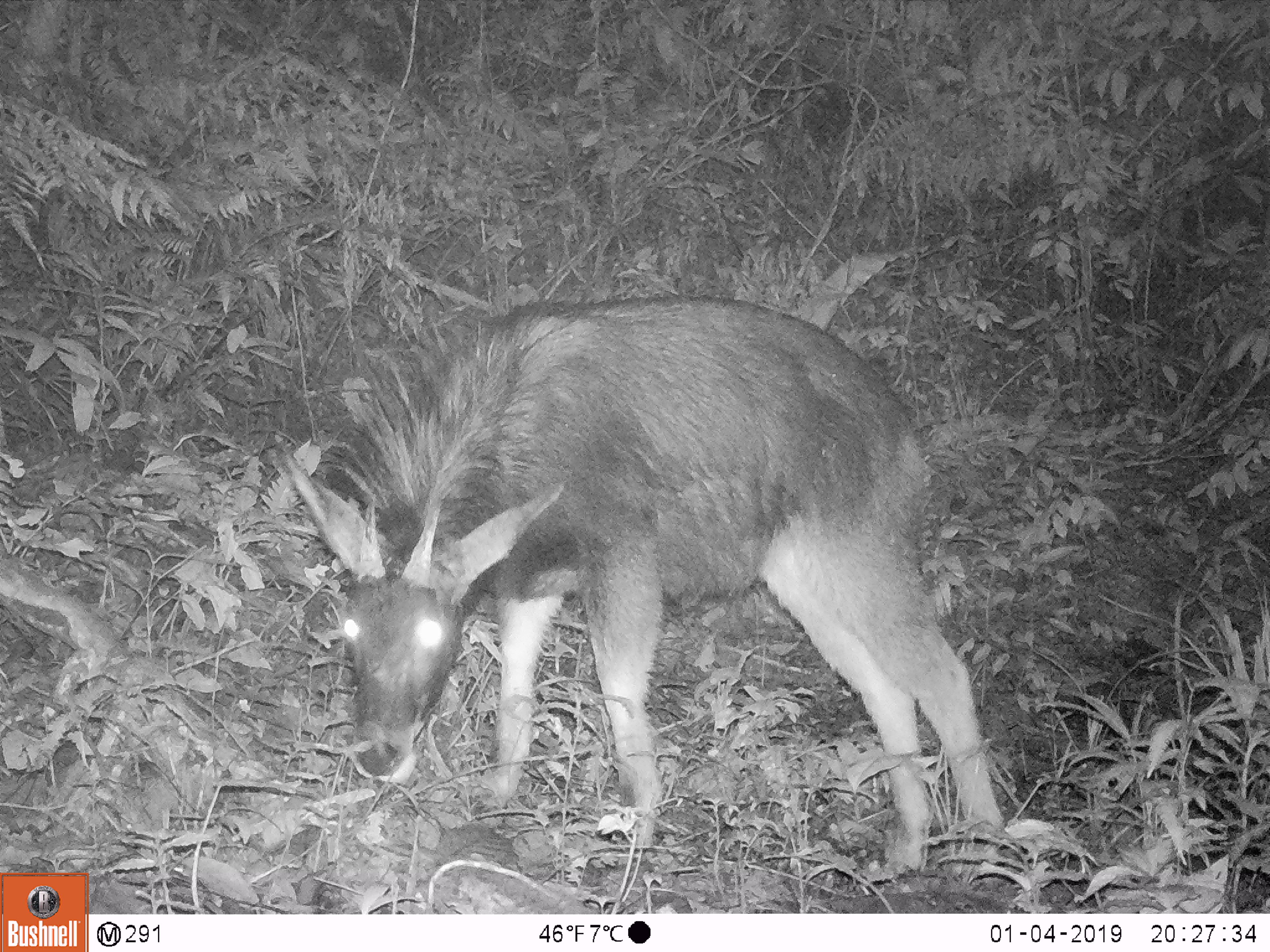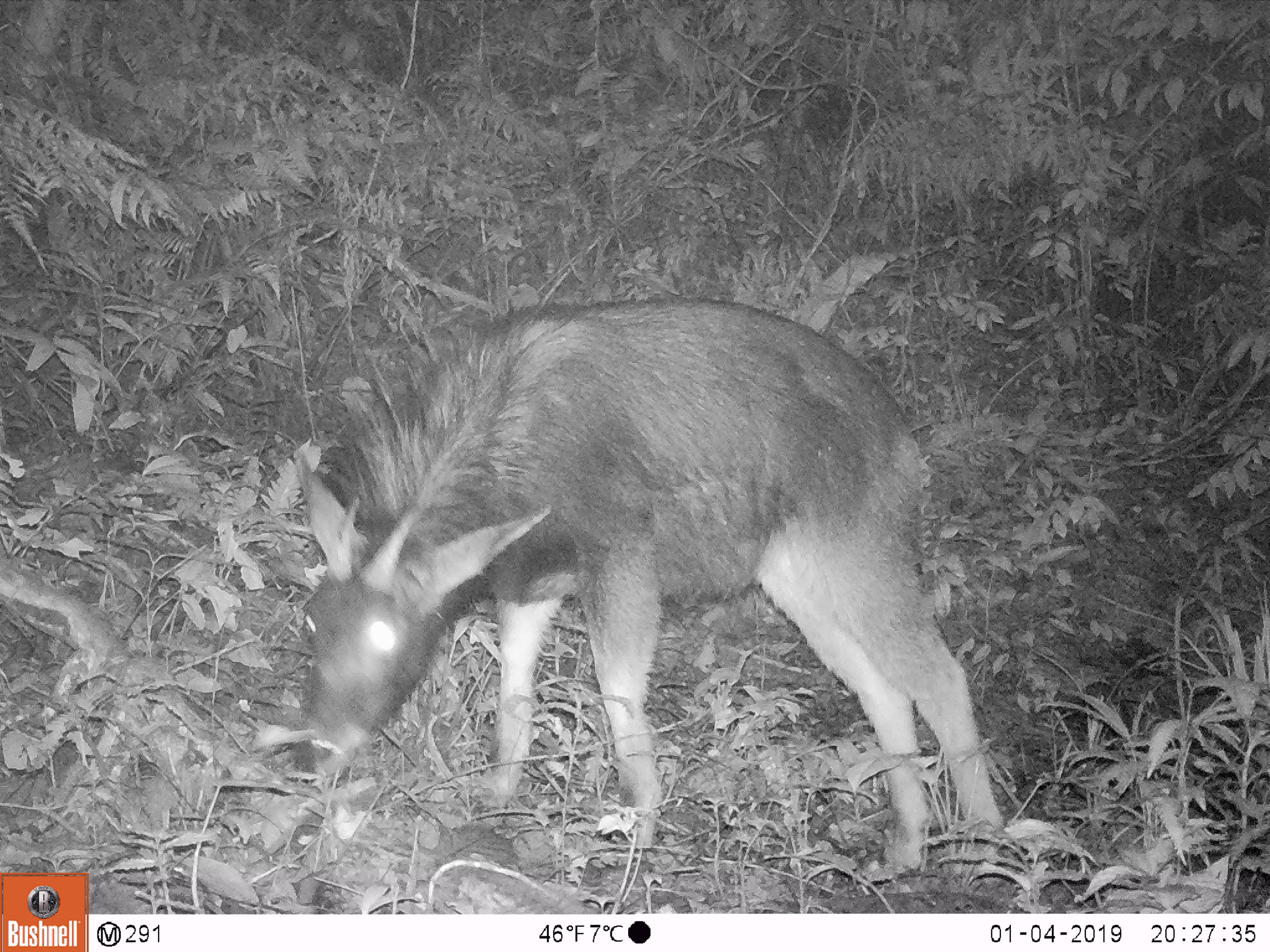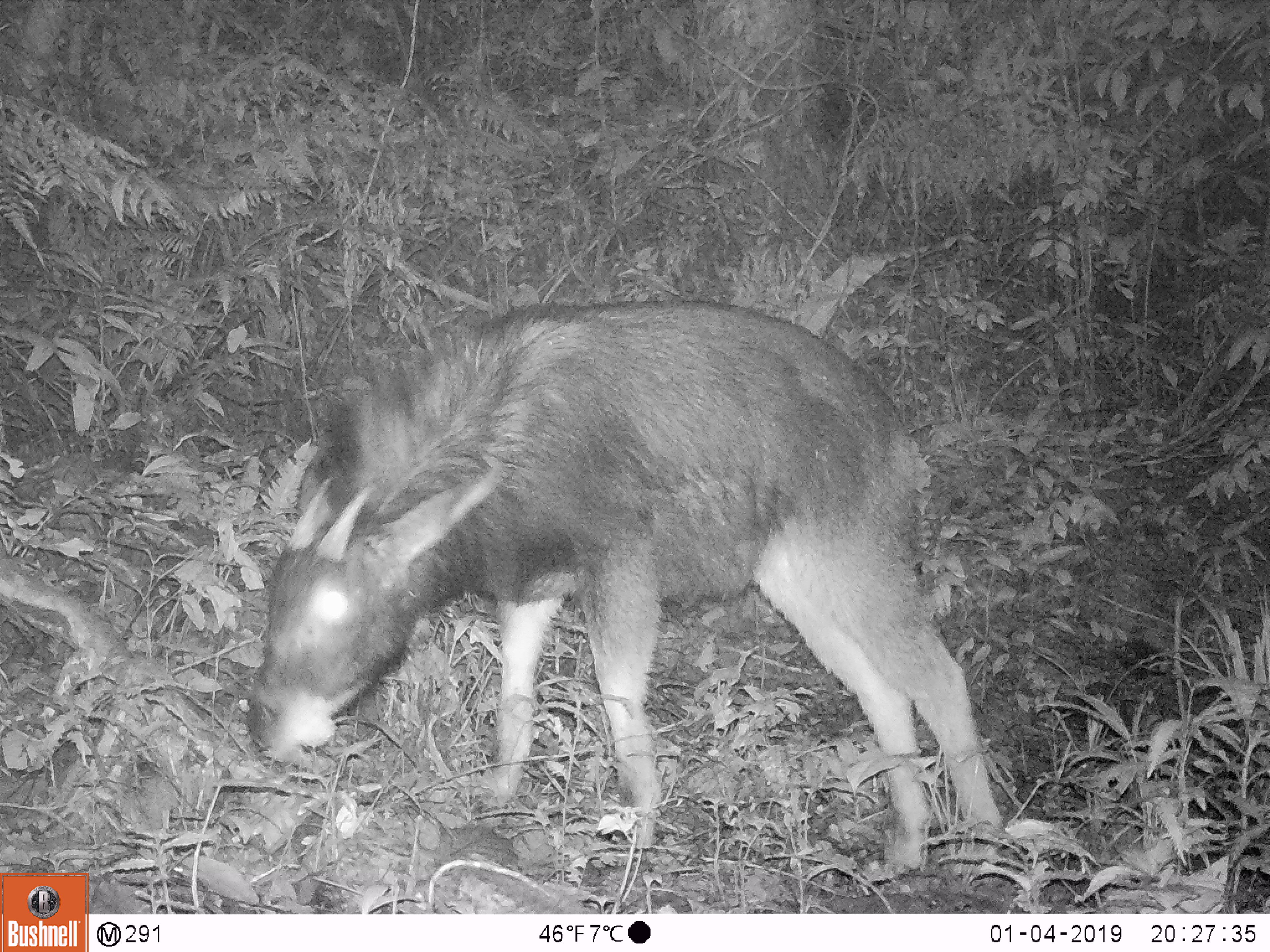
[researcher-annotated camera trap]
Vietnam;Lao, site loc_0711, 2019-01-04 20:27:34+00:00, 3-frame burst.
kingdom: Animalia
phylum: Chordata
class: Mammalia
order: Artiodactyla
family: Bovidae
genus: Capricornis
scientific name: Capricornis sumatraensis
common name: chinese serow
Chinese serow (Capricornis sumatraensis). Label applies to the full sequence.